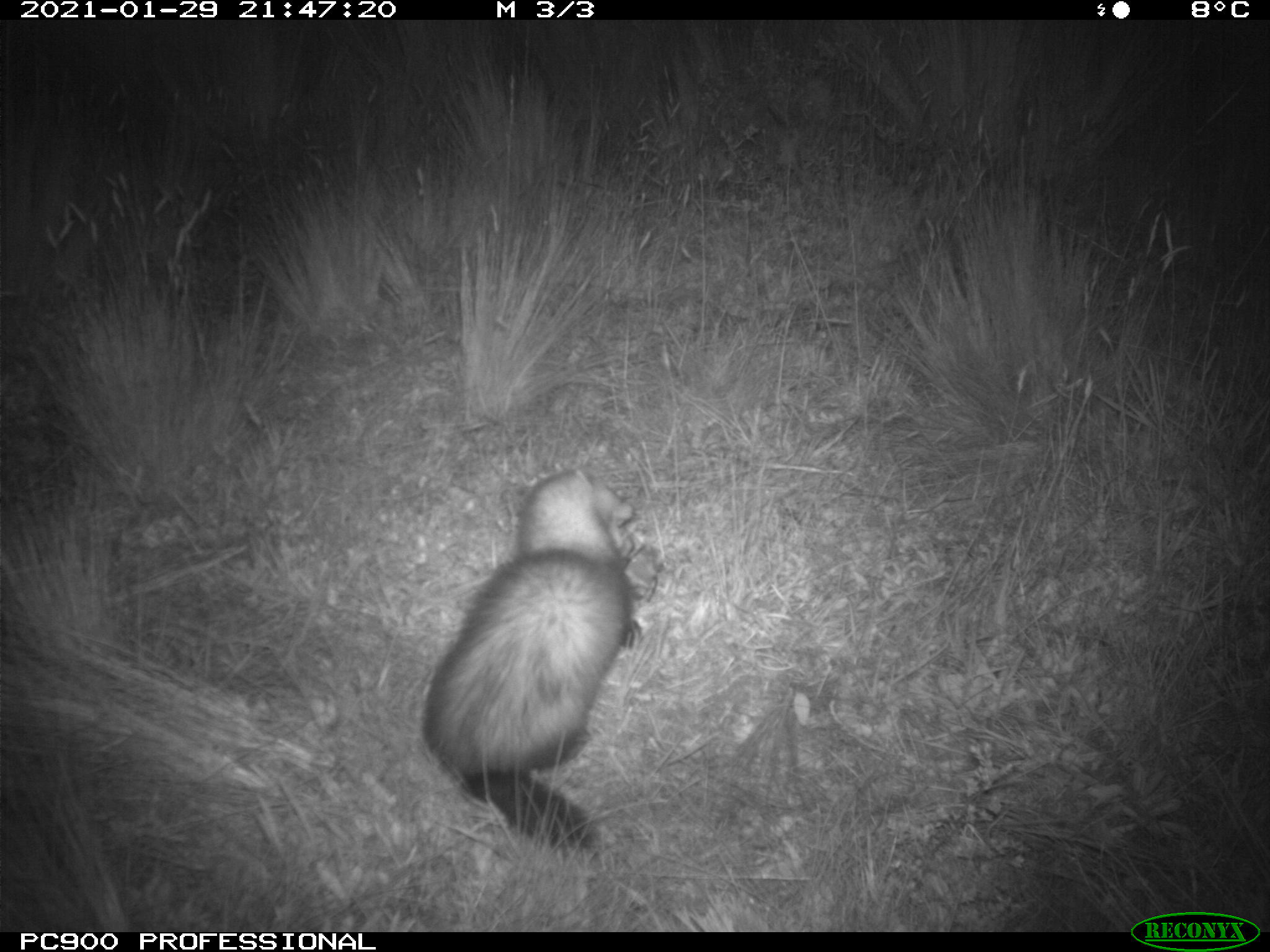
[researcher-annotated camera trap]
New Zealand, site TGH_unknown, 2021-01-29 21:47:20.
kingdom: Animalia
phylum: Chordata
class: Mammalia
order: Carnivora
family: Mustelidae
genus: Mustela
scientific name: Mustela furo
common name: ferret